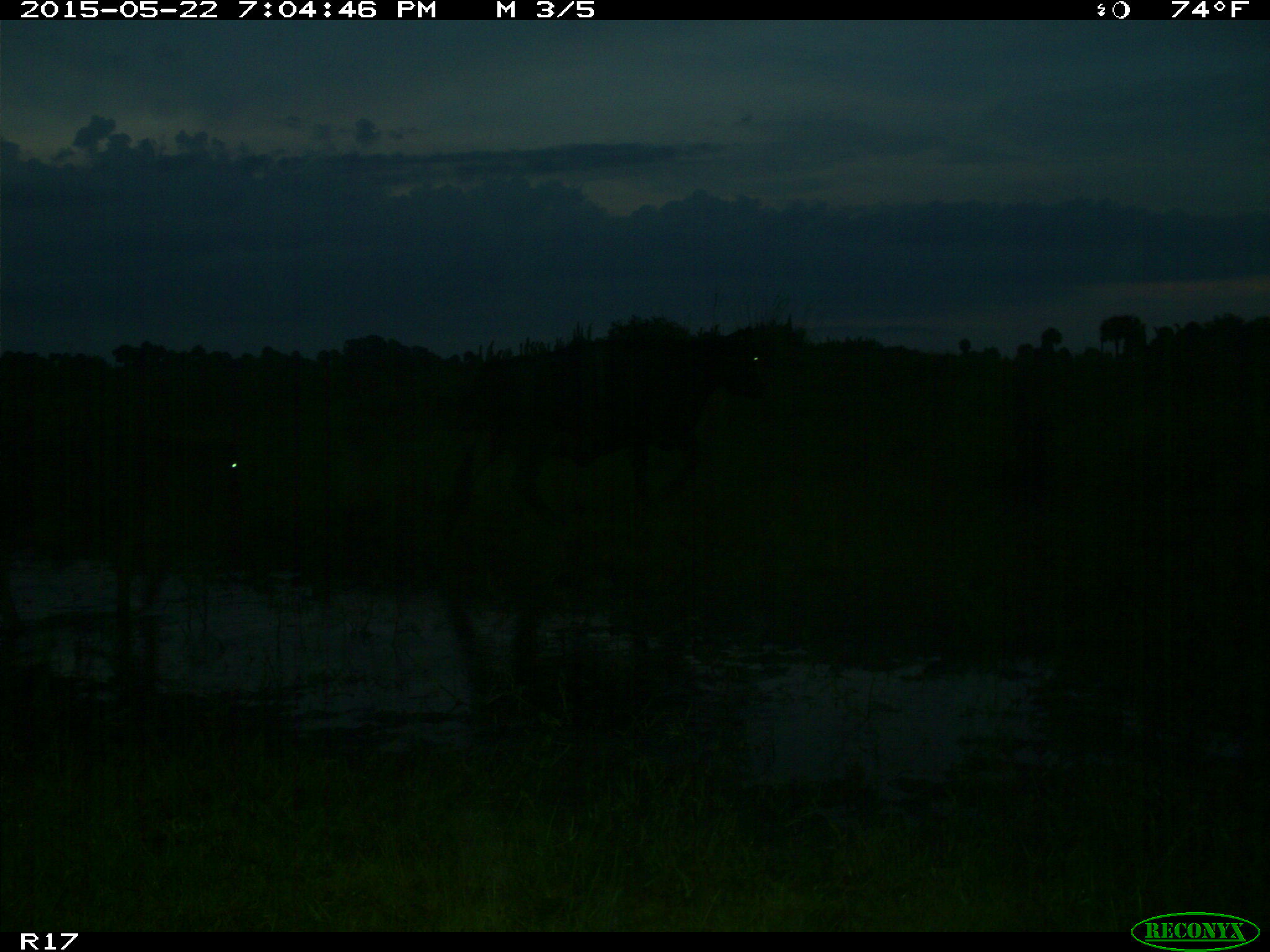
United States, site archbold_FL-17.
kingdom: Animalia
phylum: Chordata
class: Mammalia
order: Artiodactyla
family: Bovidae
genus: Bos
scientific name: Bos taurus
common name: domestic cow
Bos taurus (domestic cow).